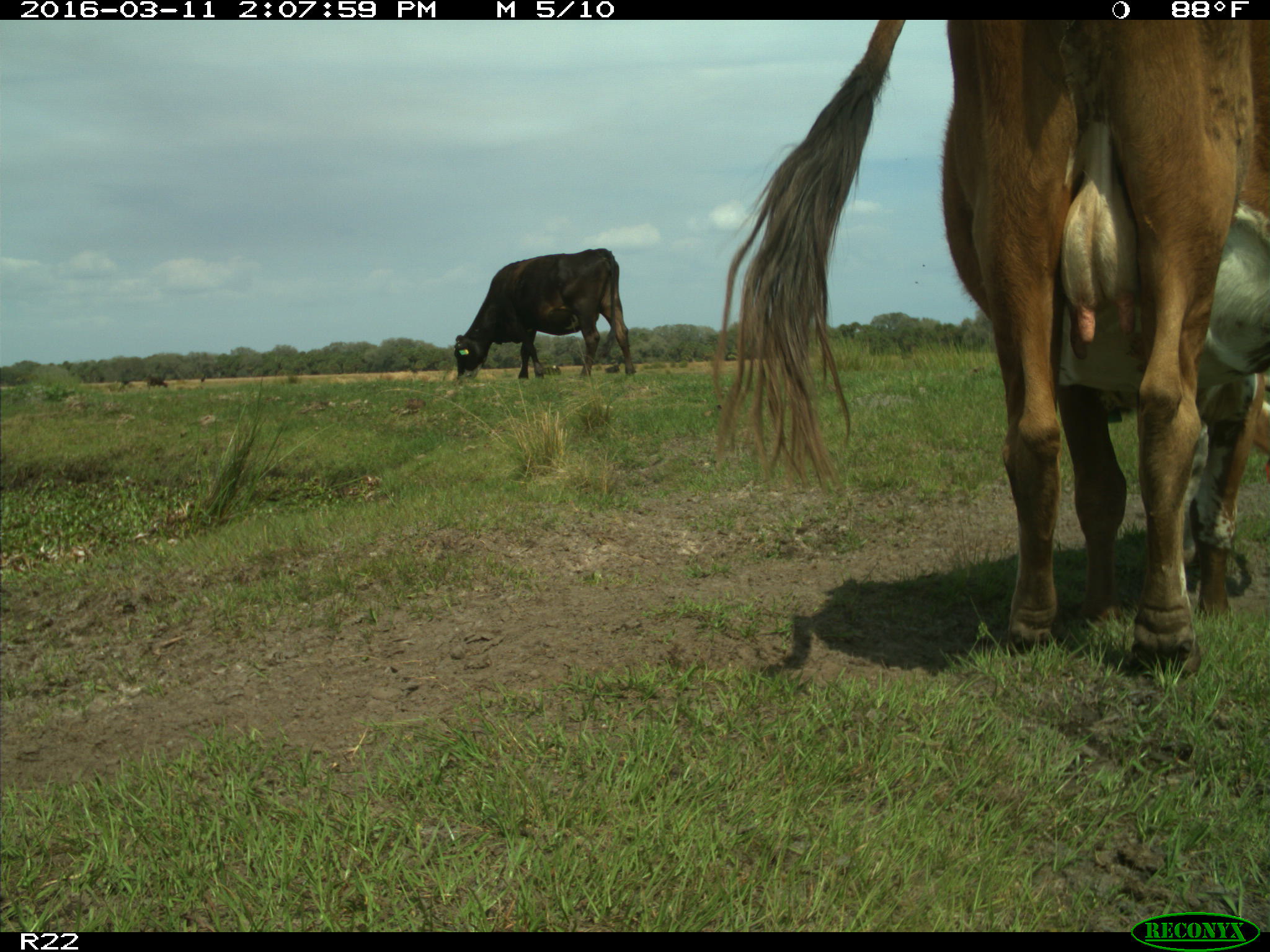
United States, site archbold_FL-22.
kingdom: Animalia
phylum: Chordata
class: Mammalia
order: Artiodactyla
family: Bovidae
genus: Bos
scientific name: Bos taurus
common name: domestic cow